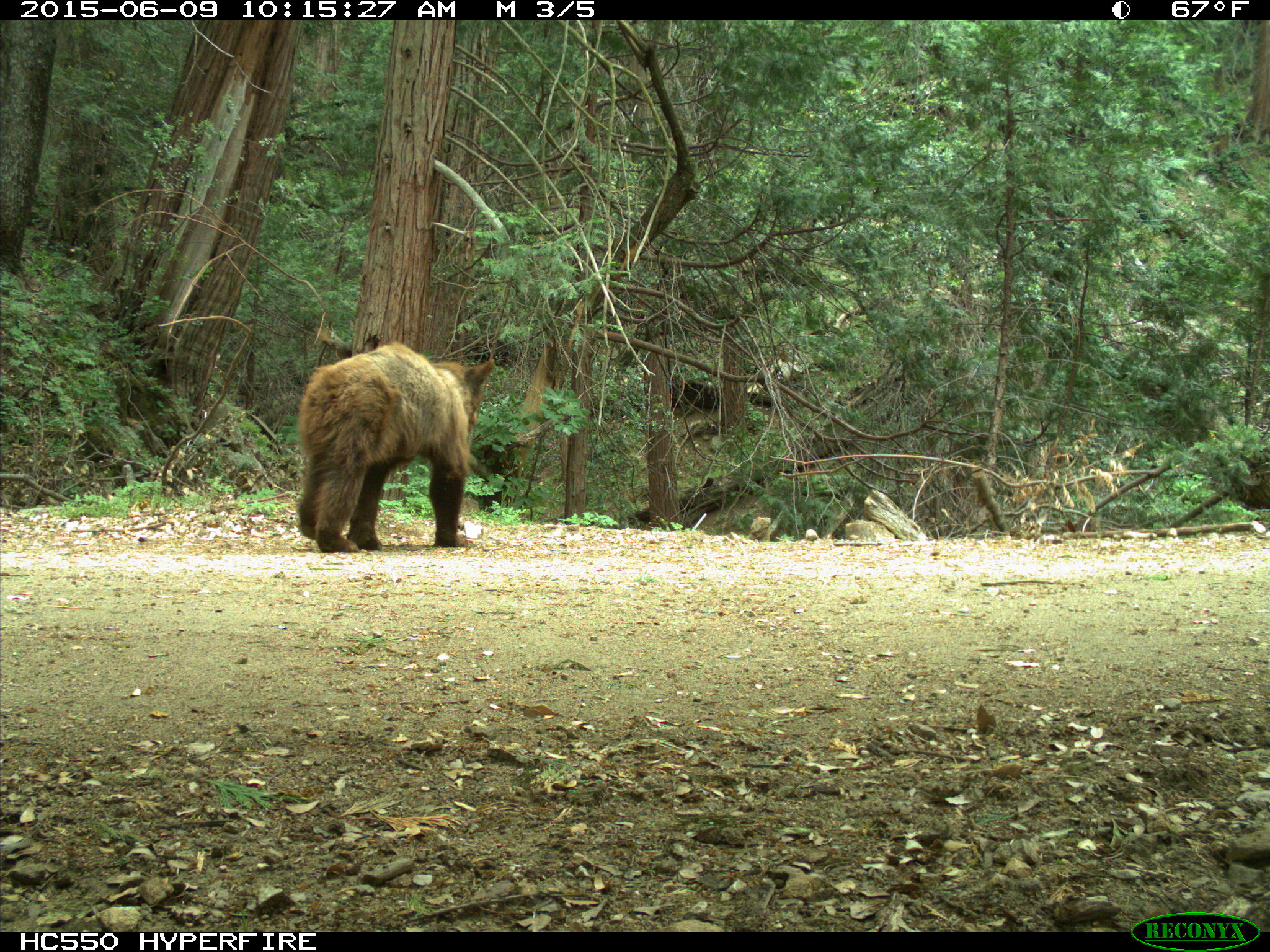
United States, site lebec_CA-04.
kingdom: Animalia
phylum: Chordata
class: Mammalia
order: Carnivora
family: Ursidae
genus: Ursus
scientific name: Ursus americanus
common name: american black bear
Ursus americanus (american black bear).